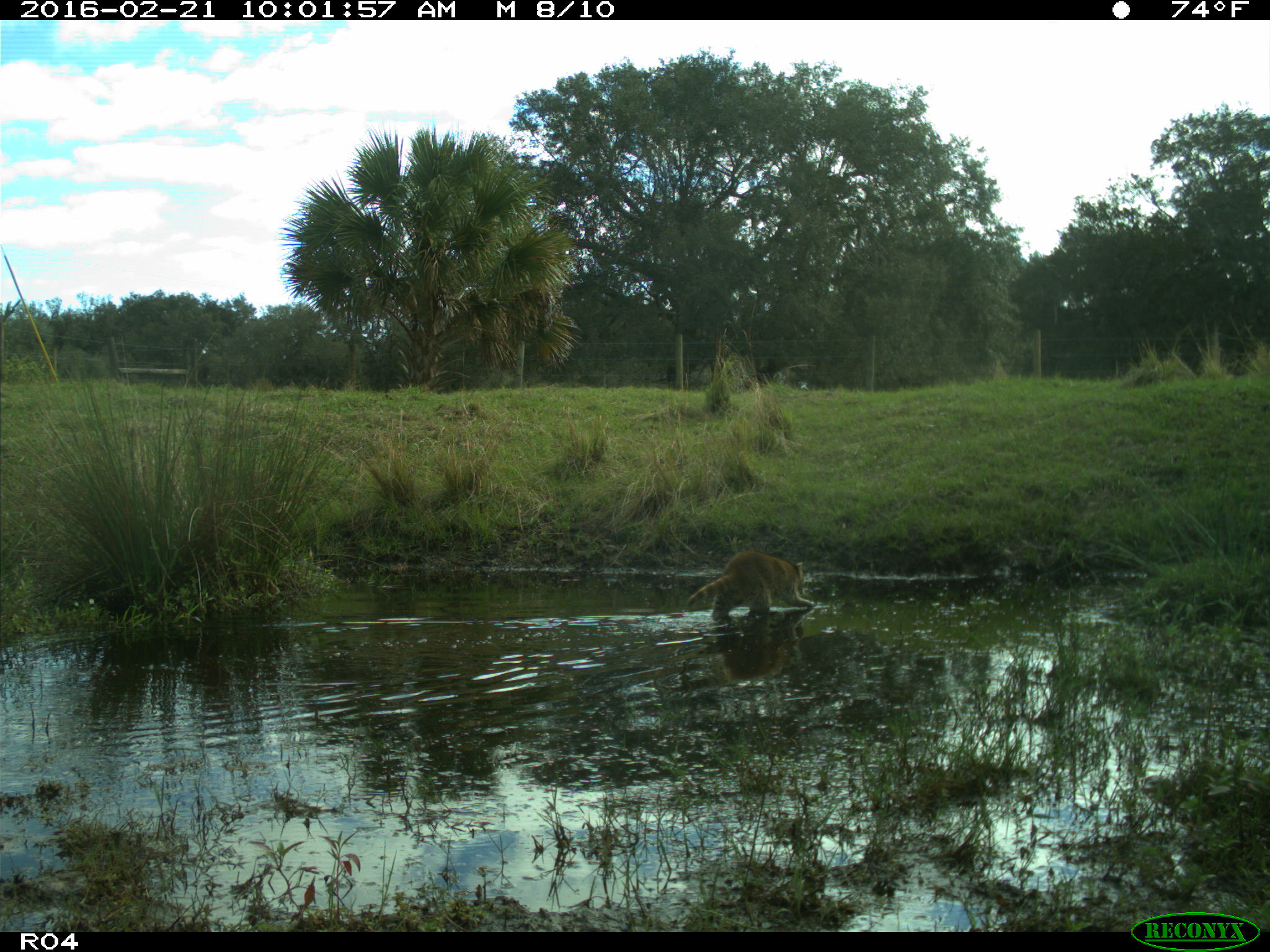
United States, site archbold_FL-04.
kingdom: Animalia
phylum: Chordata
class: Mammalia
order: Carnivora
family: Procyonidae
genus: Procyon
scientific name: Procyon lotor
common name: common raccoon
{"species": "Procyon lotor (common raccoon)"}